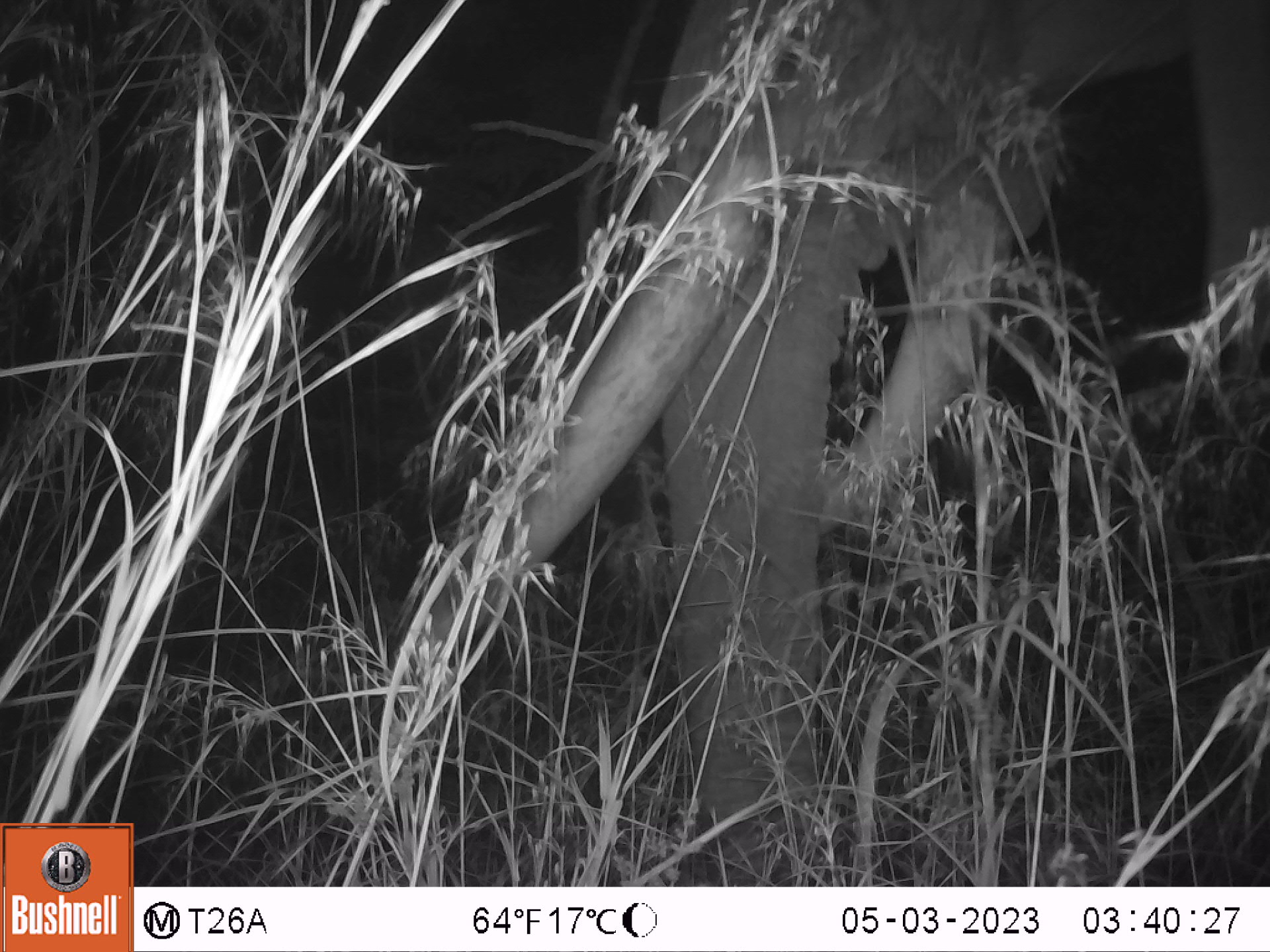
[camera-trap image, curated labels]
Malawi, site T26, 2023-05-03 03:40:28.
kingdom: Animalia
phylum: Chordata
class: Mammalia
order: Proboscidea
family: Elephantidae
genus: Loxodonta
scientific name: Loxodonta africana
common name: african savanna elephant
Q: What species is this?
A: African savanna elephant (Loxodonta africana).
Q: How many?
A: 1.